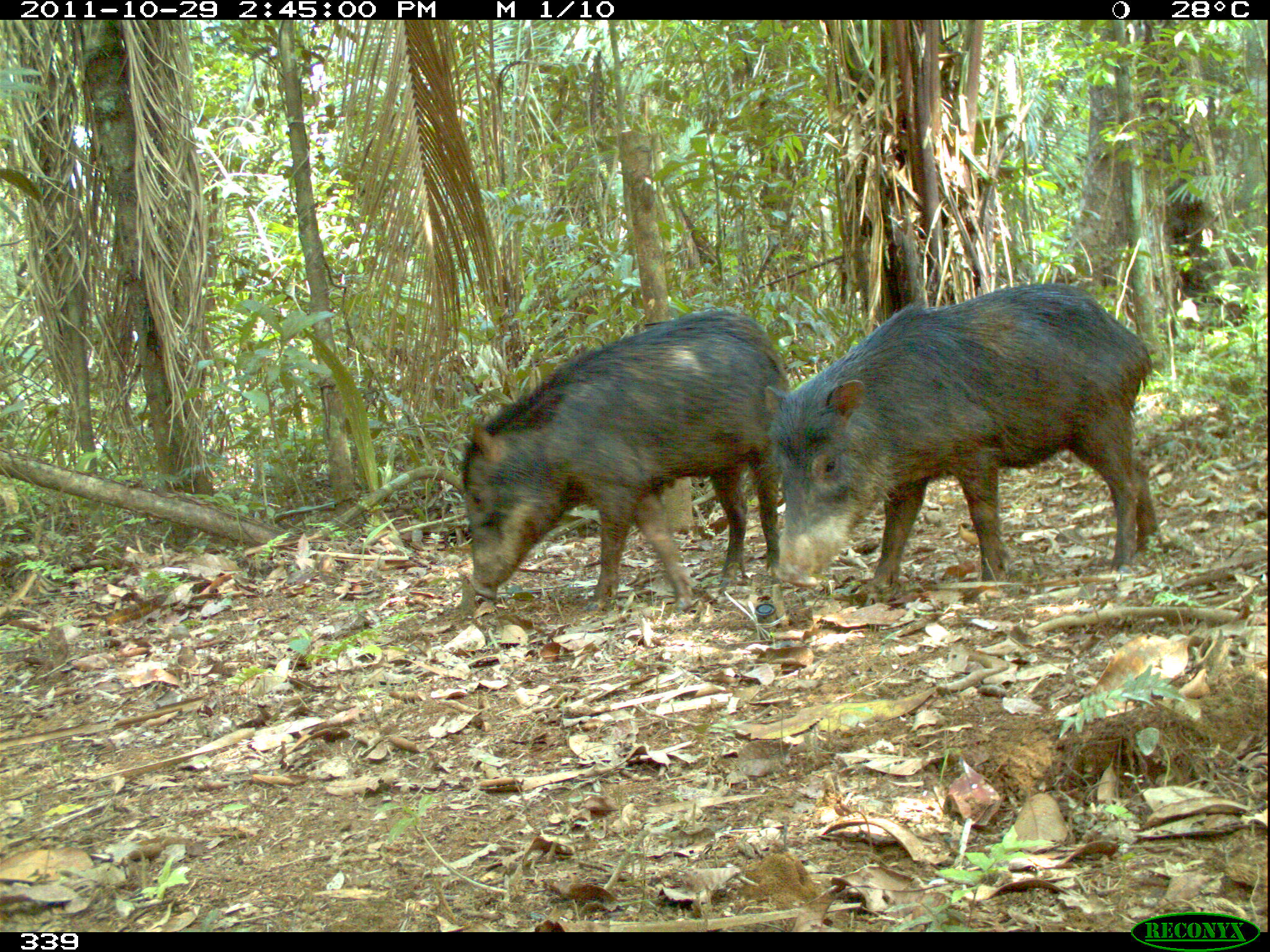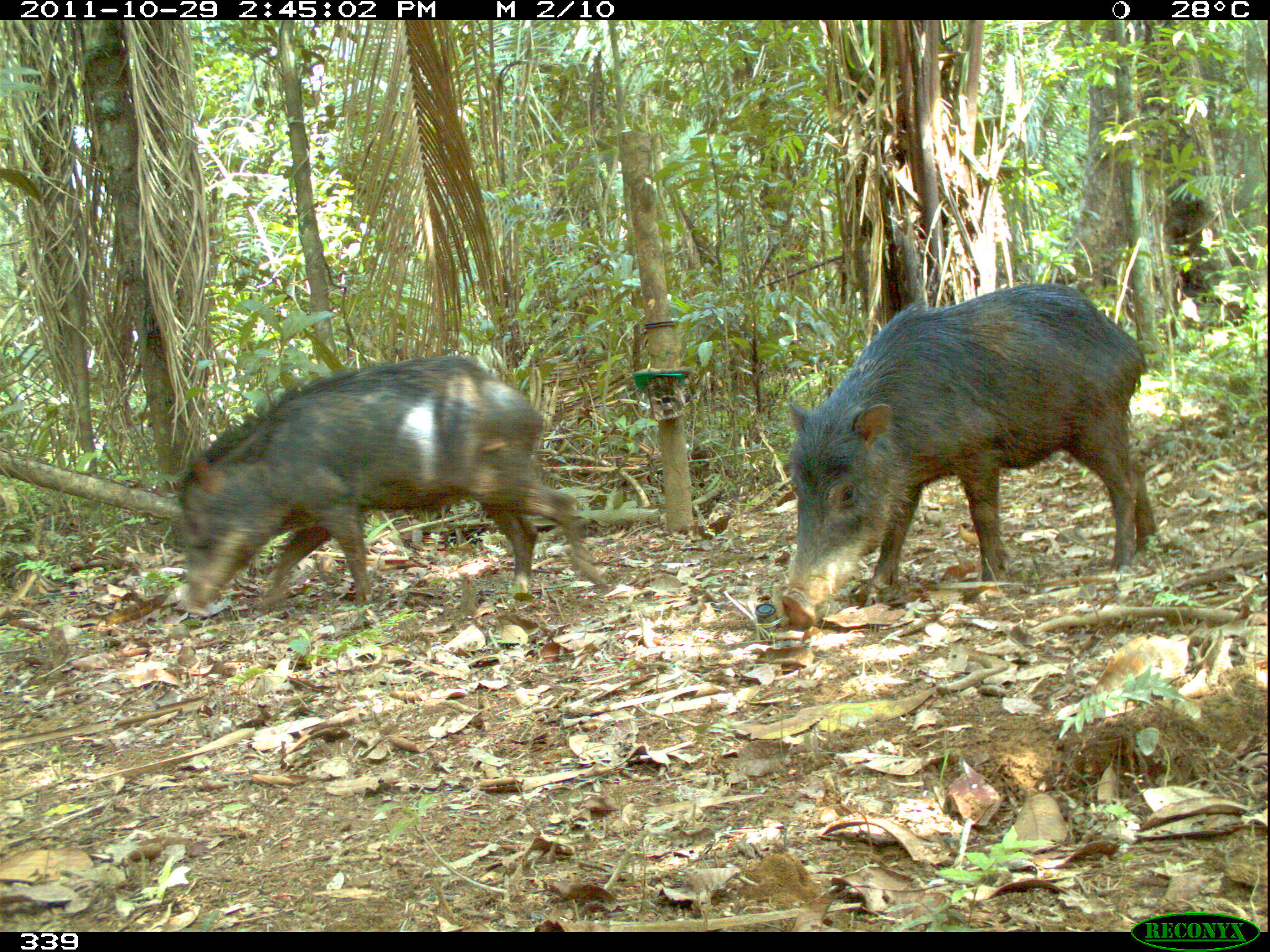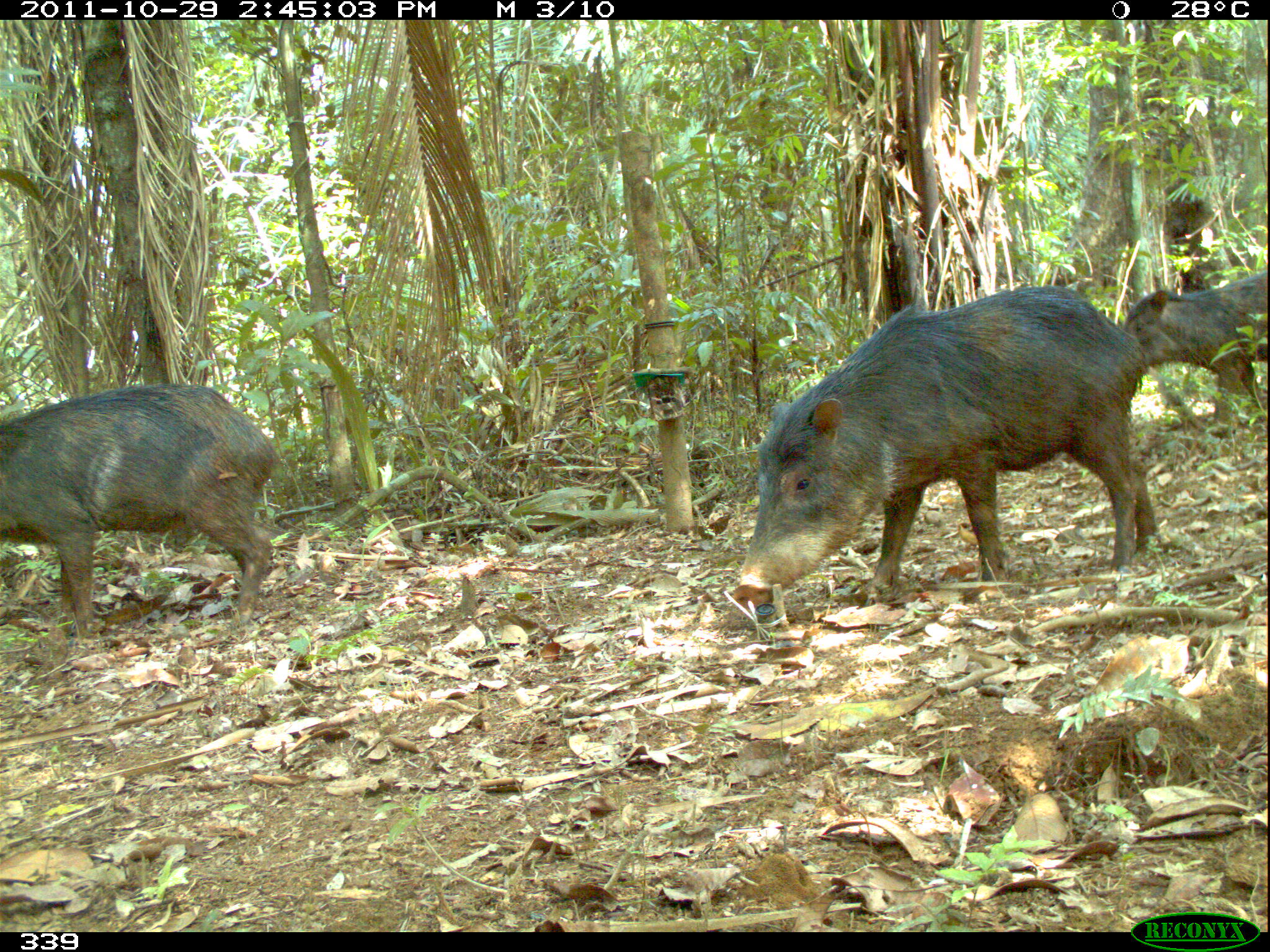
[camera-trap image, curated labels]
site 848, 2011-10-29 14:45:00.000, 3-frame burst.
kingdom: Animalia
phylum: Chordata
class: Mammalia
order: Artiodactyla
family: Tayassuidae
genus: Tayassu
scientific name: Tayassu pecari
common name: white-lipped peccary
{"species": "Tayassu pecari (white-lipped peccary)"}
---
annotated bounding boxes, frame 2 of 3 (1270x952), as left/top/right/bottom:
tayassu pecari: 779/281/1160/626; 176/354/602/617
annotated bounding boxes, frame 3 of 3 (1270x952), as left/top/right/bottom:
tayassu pecari: 728/277/1154/611; 1/381/279/641; 1123/271/1268/409